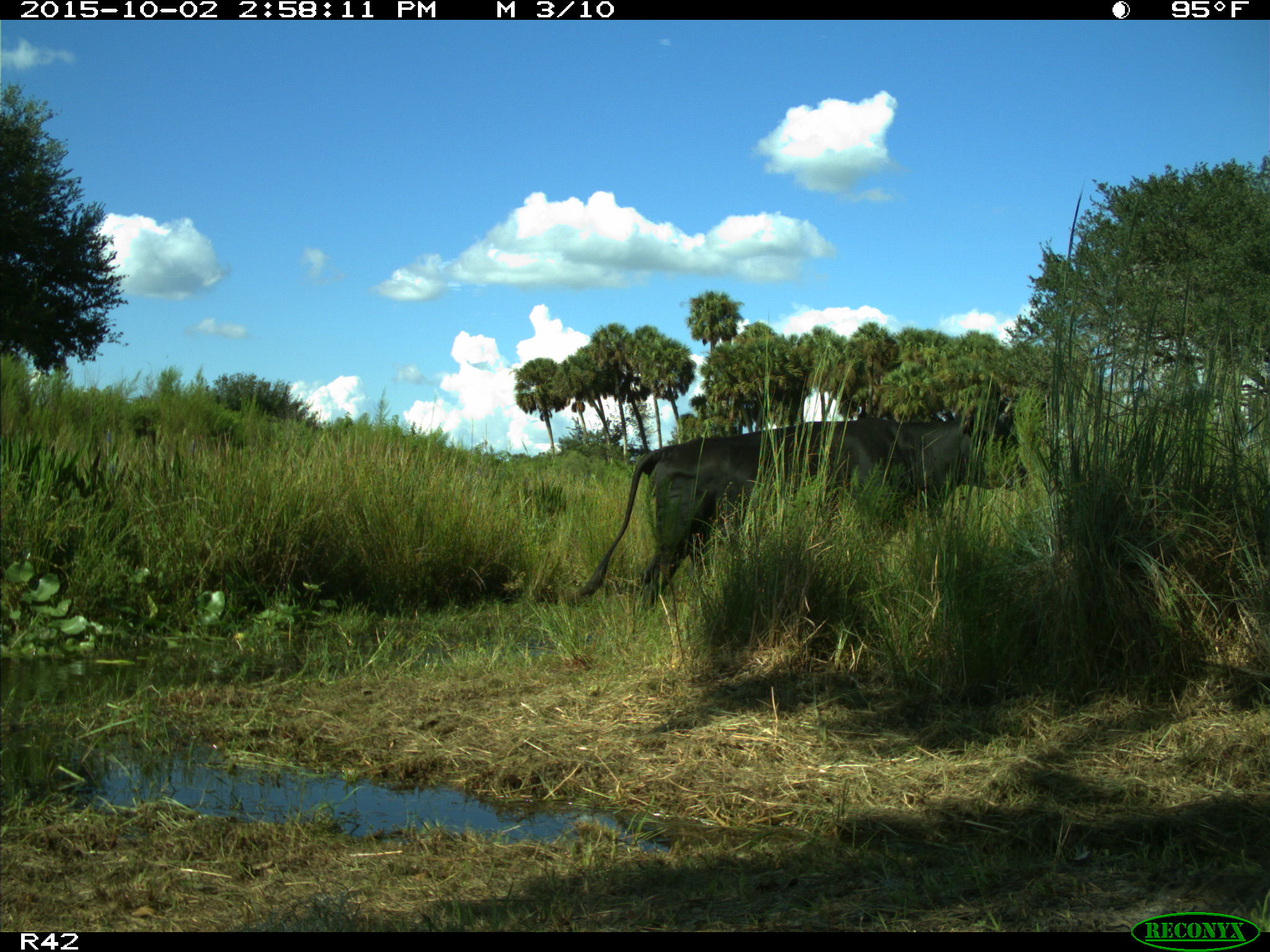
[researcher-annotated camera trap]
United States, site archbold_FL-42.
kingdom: Animalia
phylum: Chordata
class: Mammalia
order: Artiodactyla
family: Bovidae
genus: Bos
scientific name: Bos taurus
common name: domestic cow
Bos taurus (domestic cow).